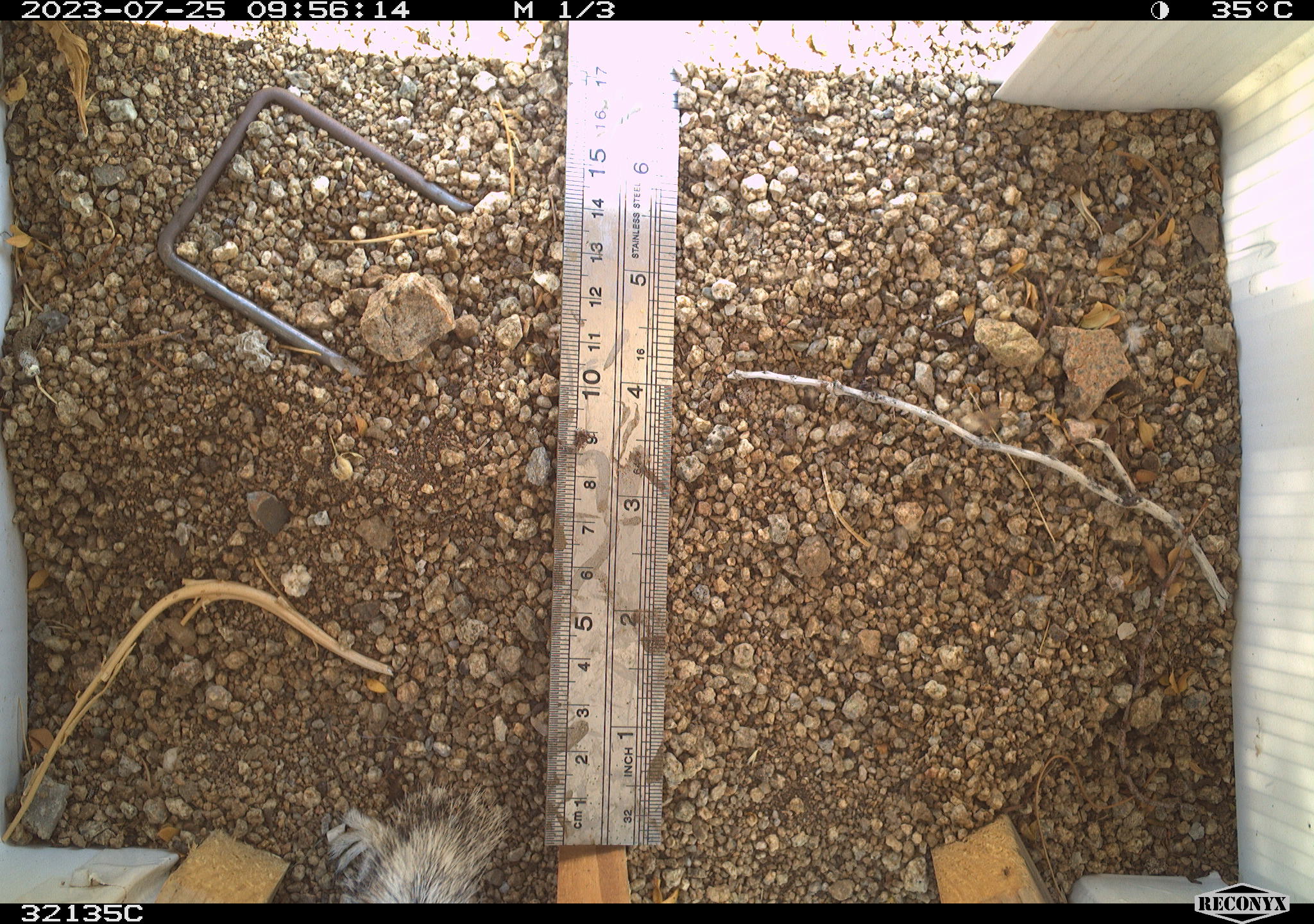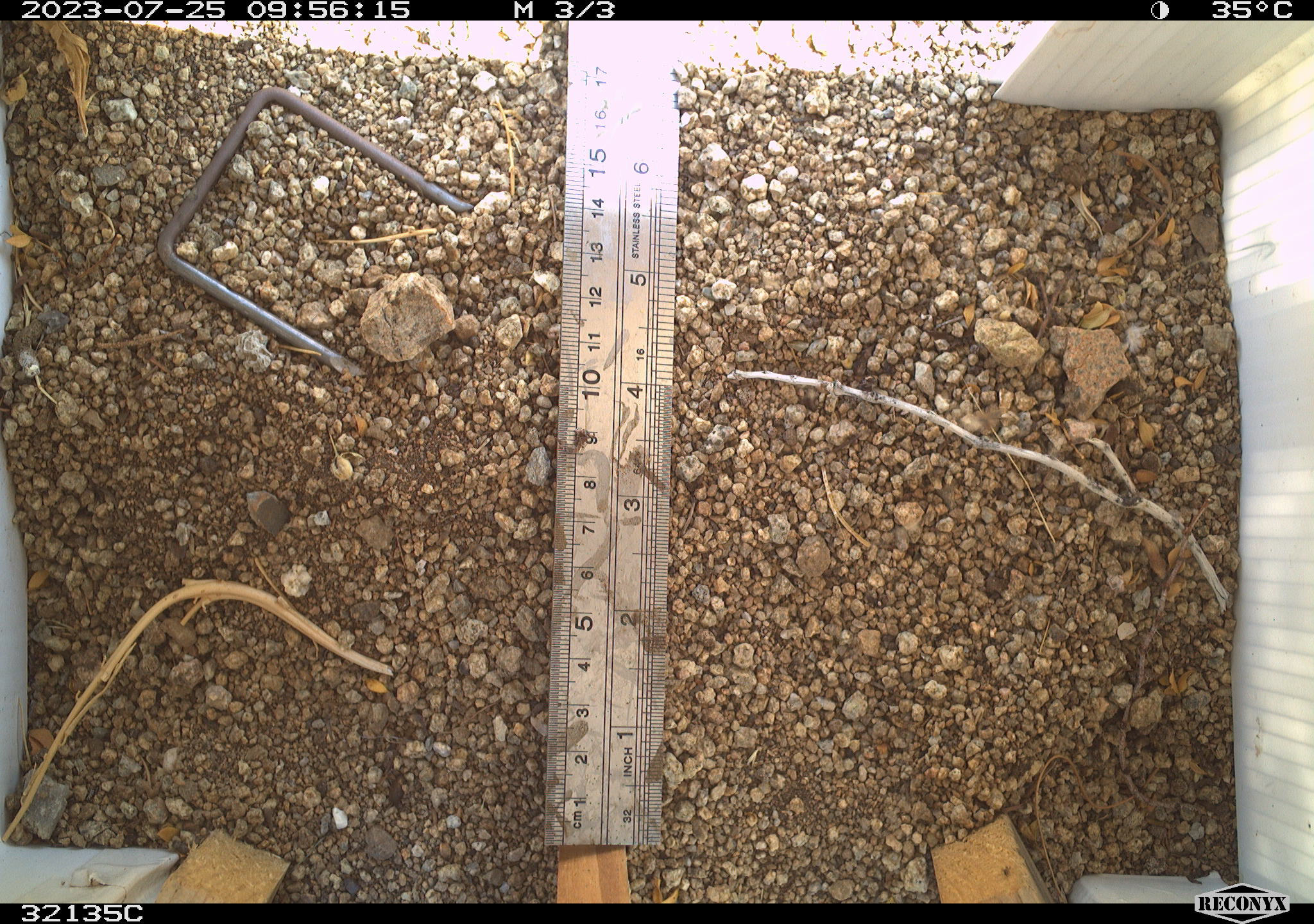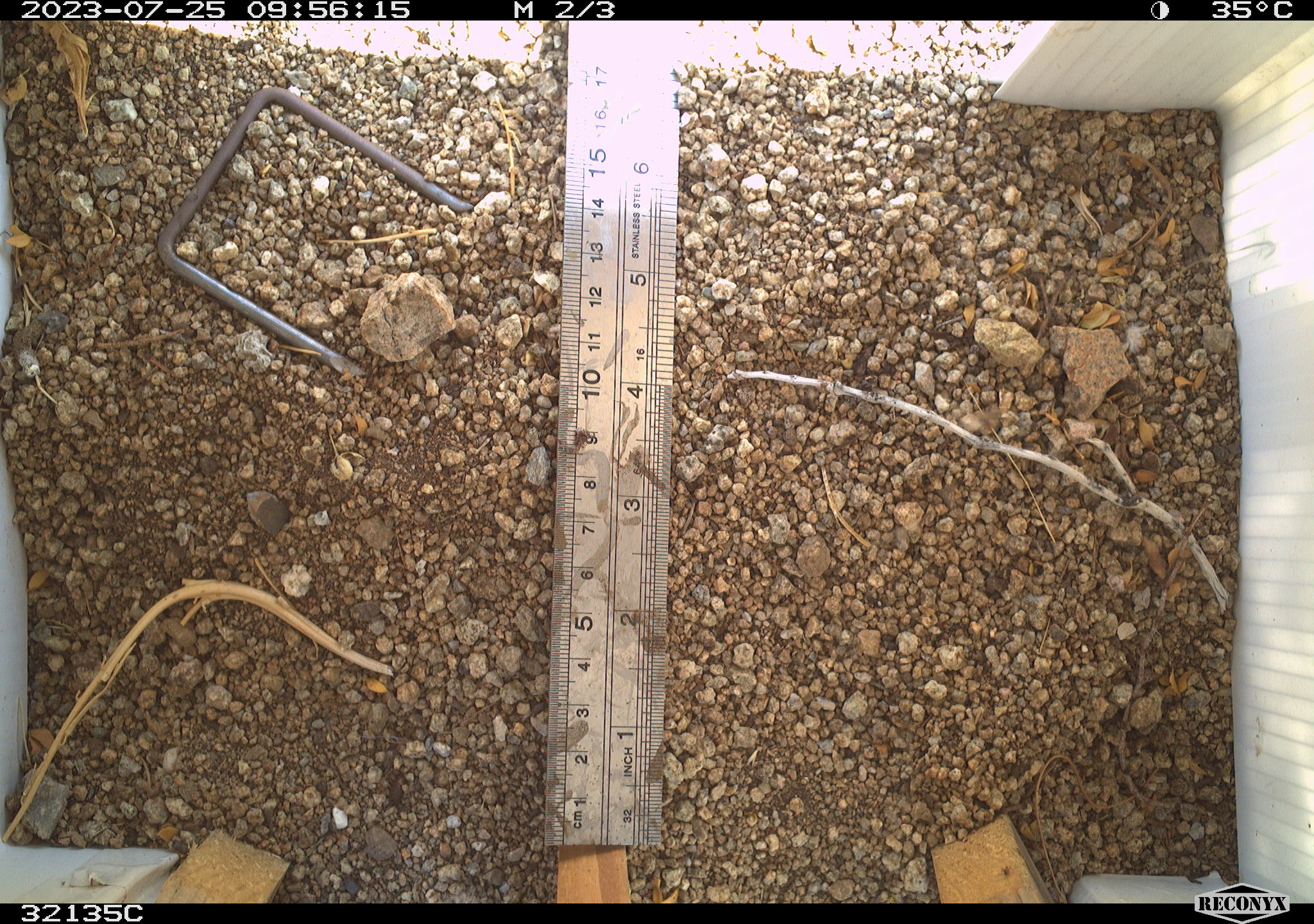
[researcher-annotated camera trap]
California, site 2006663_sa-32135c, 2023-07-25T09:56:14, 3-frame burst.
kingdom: Animalia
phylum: Chordata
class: Mammalia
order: Rodentia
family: Sciuridae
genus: Ammospermophilus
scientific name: Ammospermophilus leucurus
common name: white-tailed antelope squirrel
White-tailed antelope squirrel (Ammospermophilus leucurus).